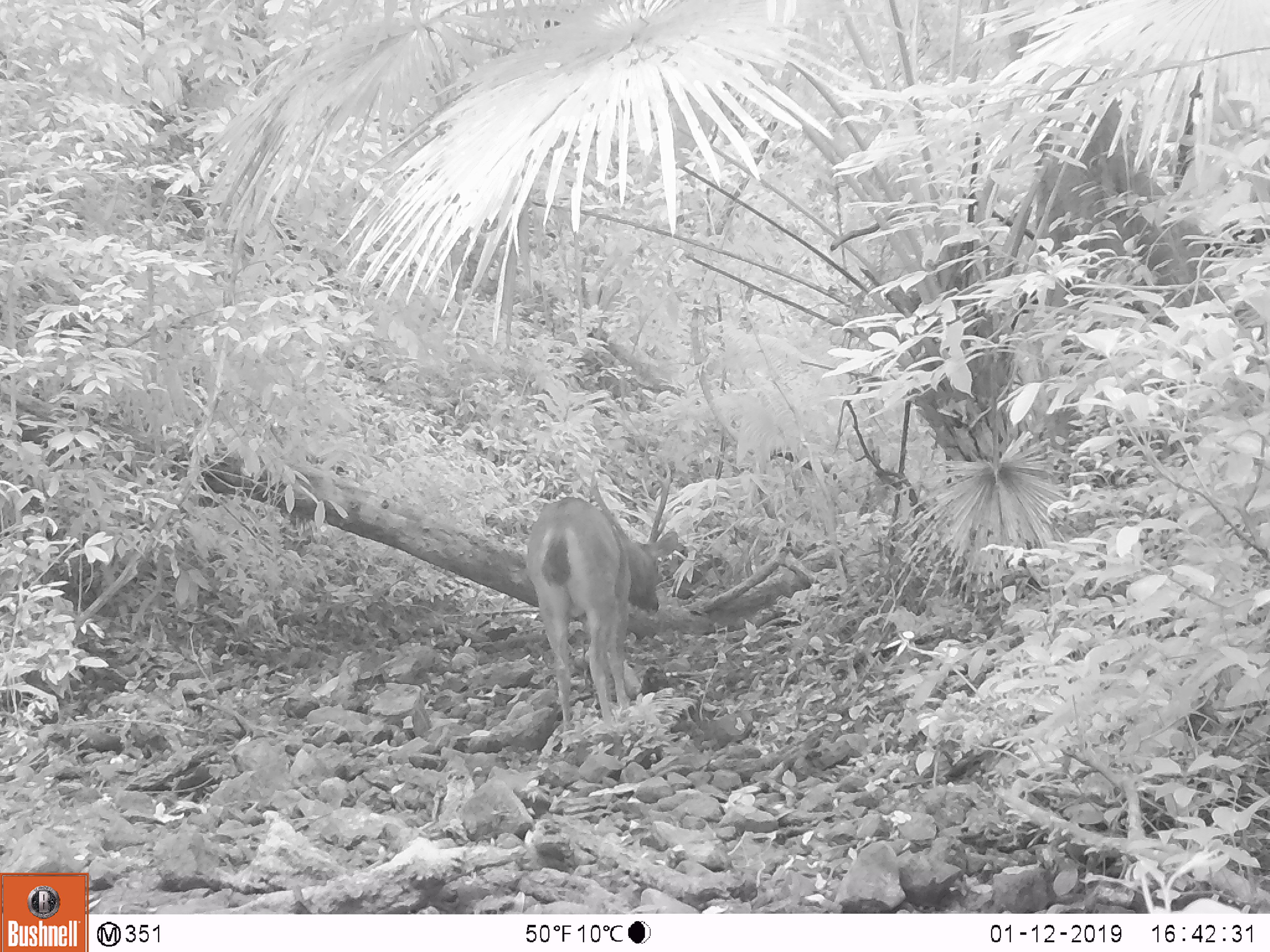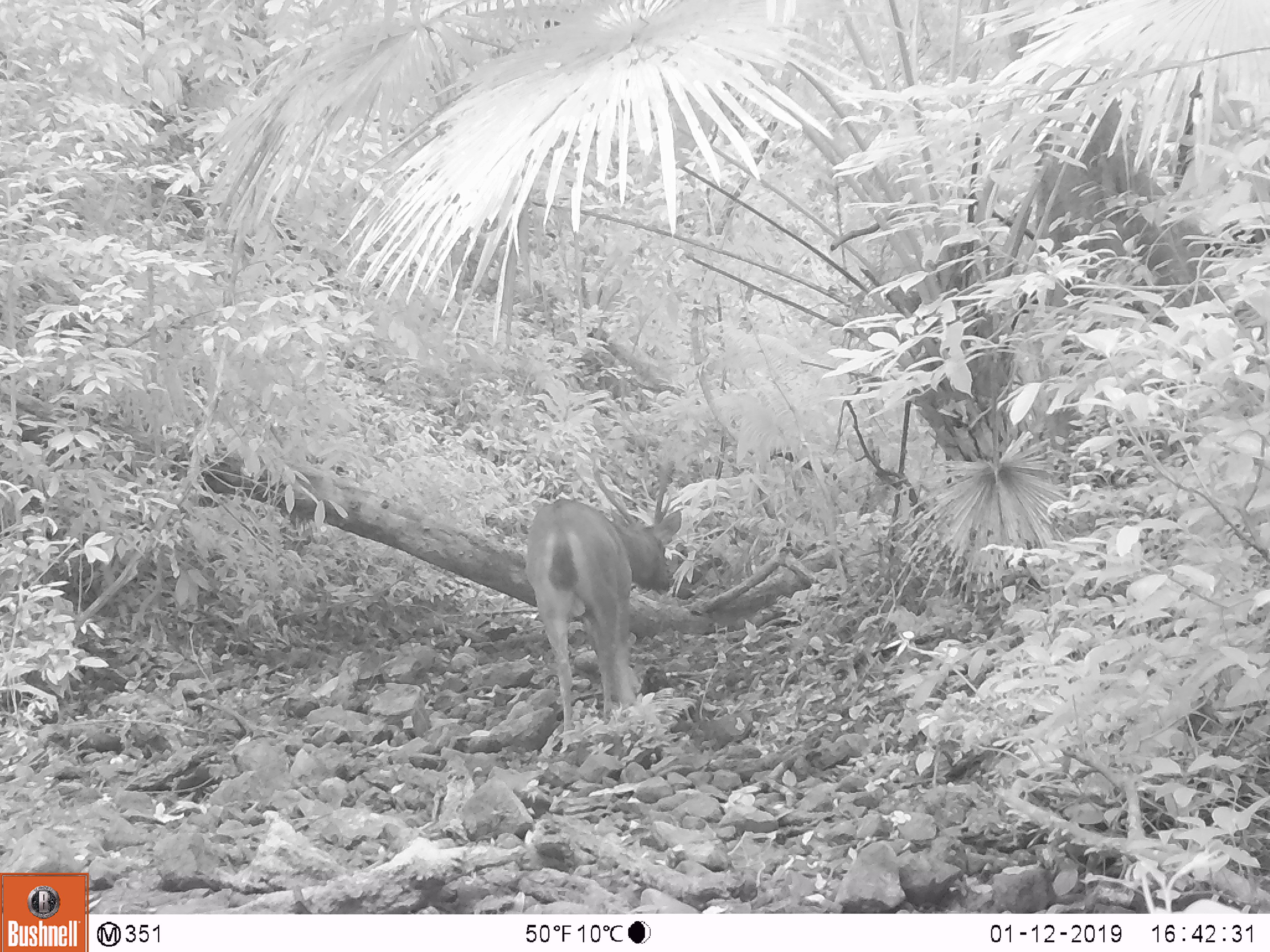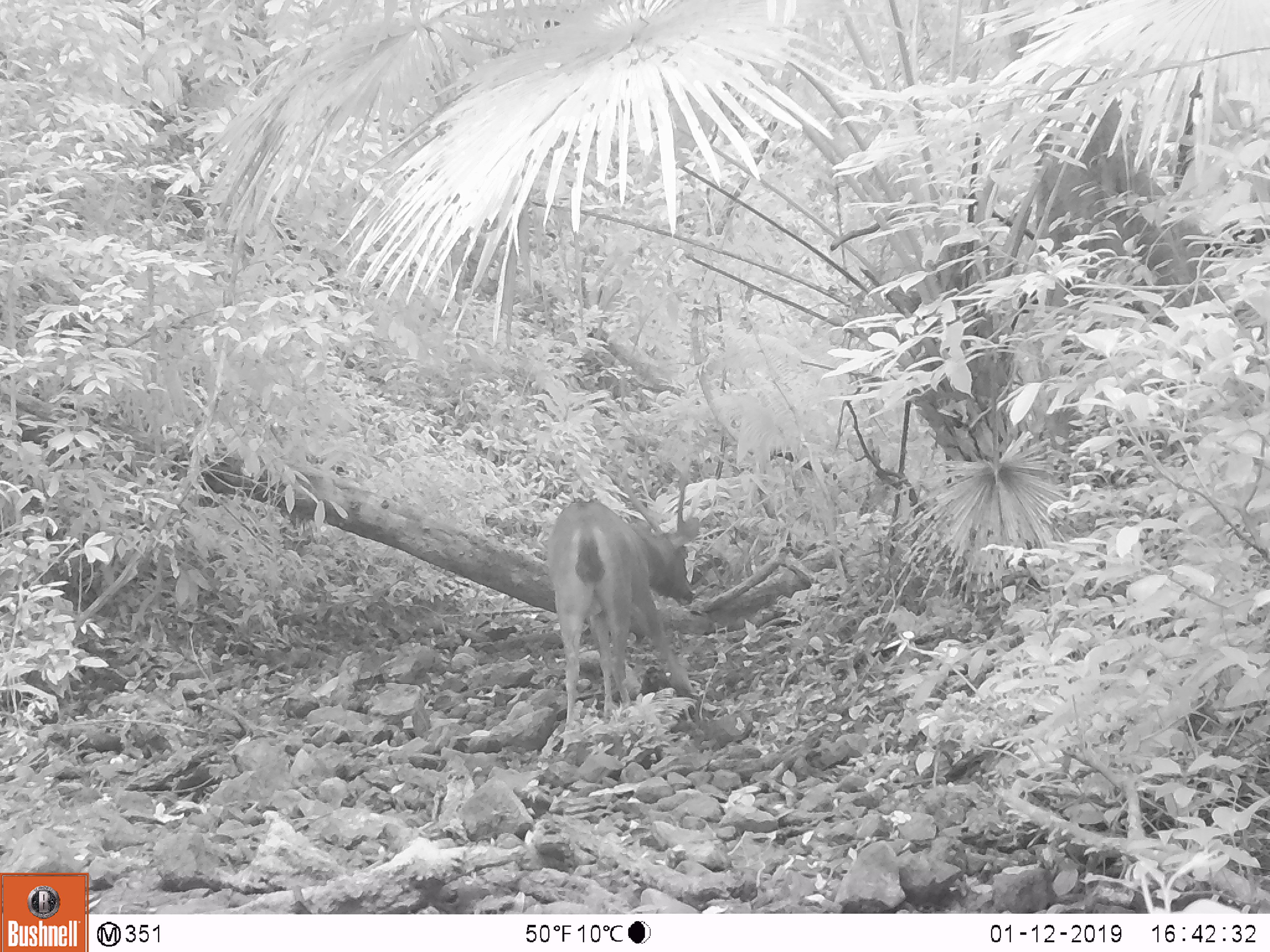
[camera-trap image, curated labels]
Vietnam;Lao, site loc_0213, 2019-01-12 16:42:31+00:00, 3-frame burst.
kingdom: Animalia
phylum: Chordata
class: Mammalia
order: Artiodactyla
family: Cervidae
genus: Rusa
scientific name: Rusa unicolor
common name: sambar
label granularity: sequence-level